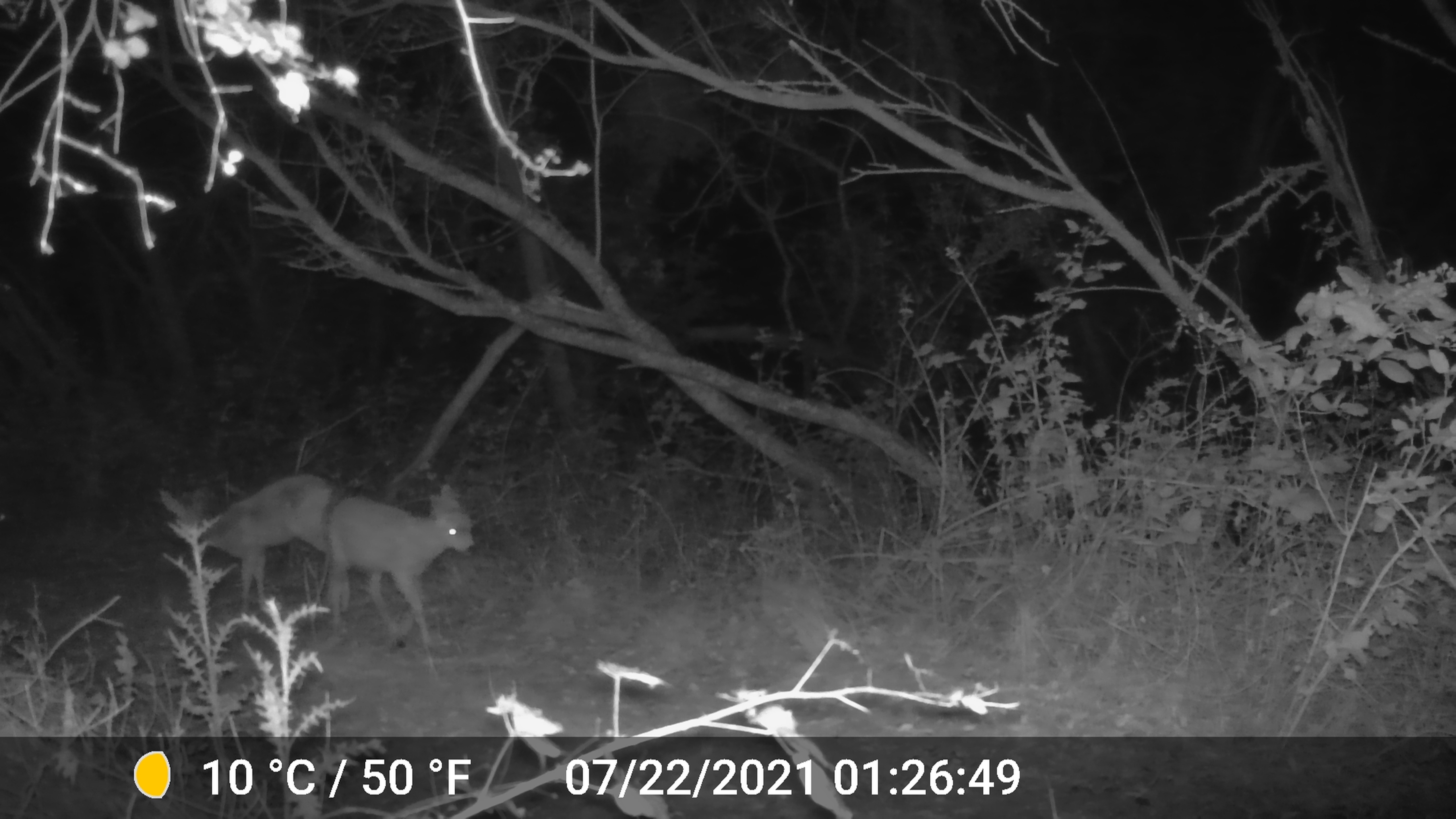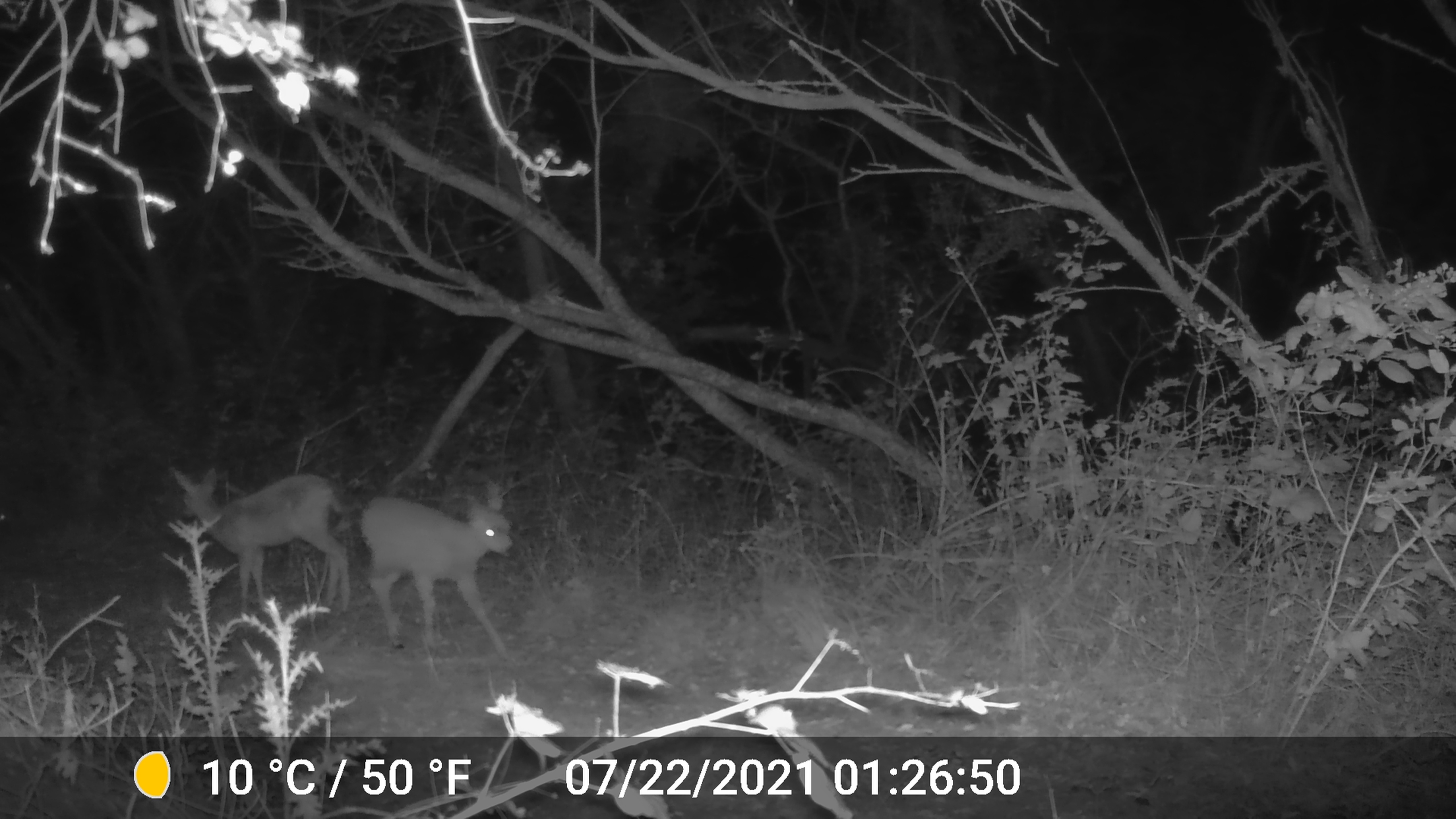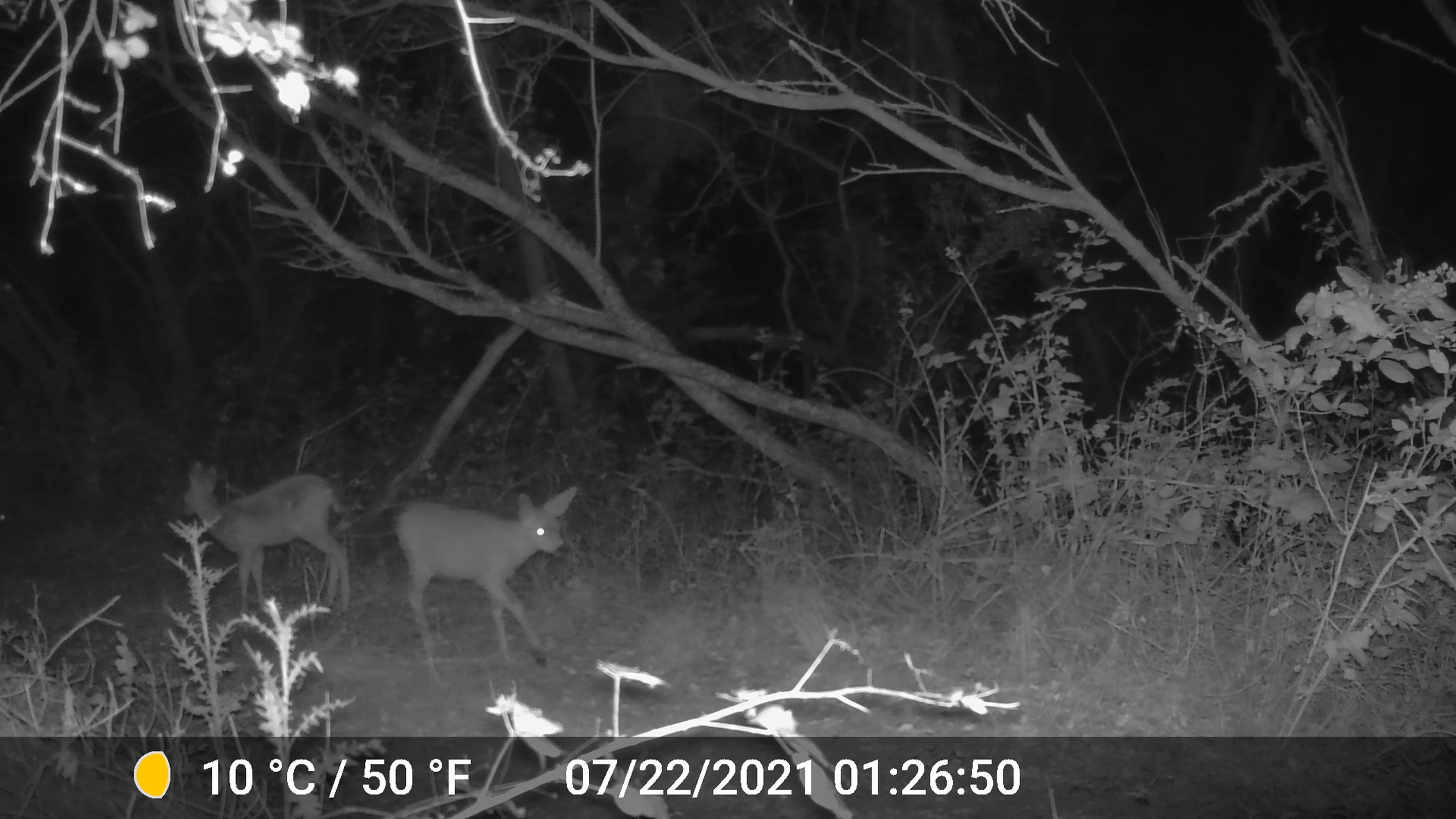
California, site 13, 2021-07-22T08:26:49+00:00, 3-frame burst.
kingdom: Animalia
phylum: Chordata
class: Mammalia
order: Artiodactyla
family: Cervidae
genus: Odocoileus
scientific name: Odocoileus hemionus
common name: mule deer